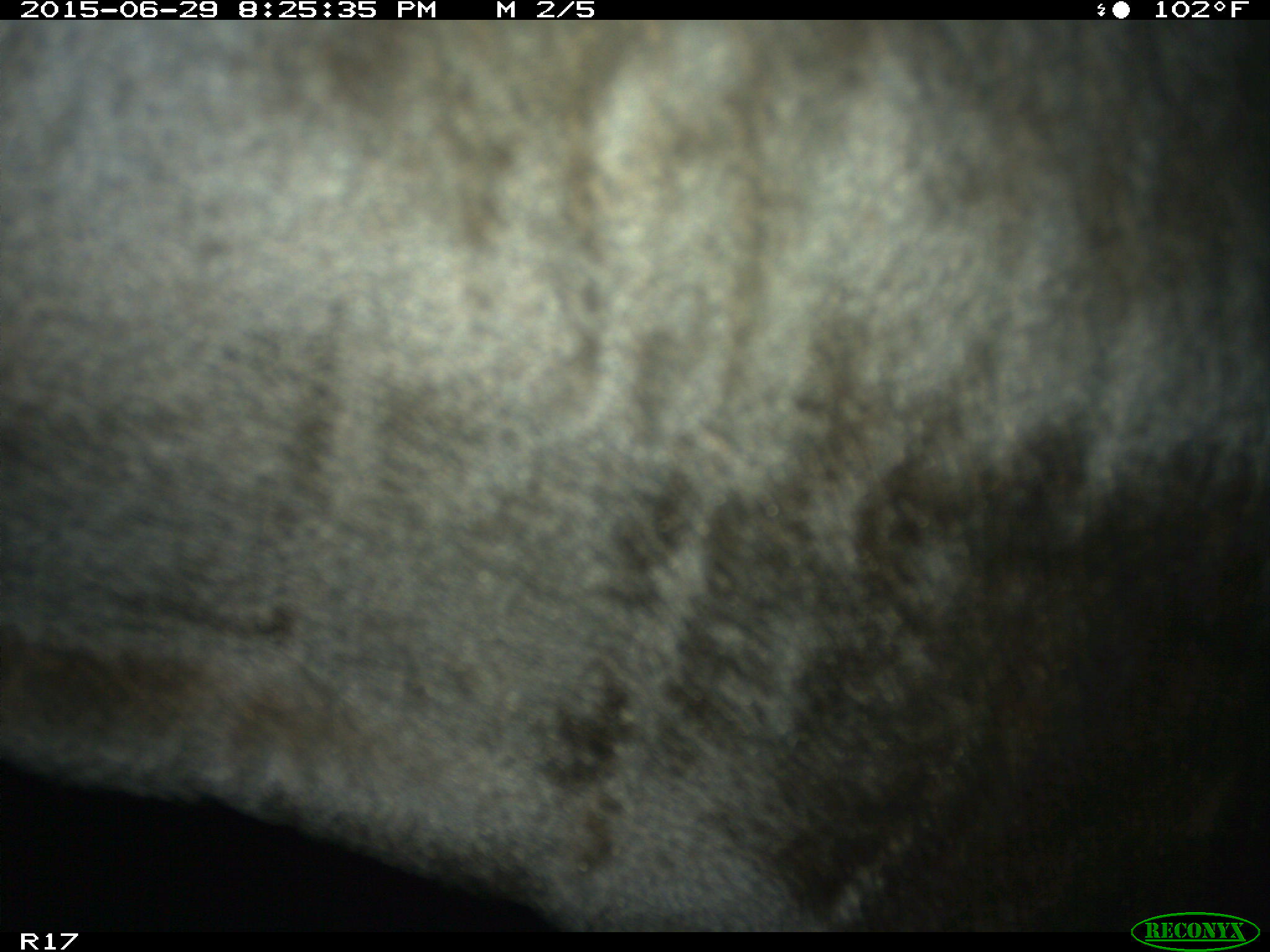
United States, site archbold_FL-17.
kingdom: Animalia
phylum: Chordata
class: Mammalia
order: Artiodactyla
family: Bovidae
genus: Bos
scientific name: Bos taurus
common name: domestic cow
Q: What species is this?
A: Bos taurus (domestic cow).